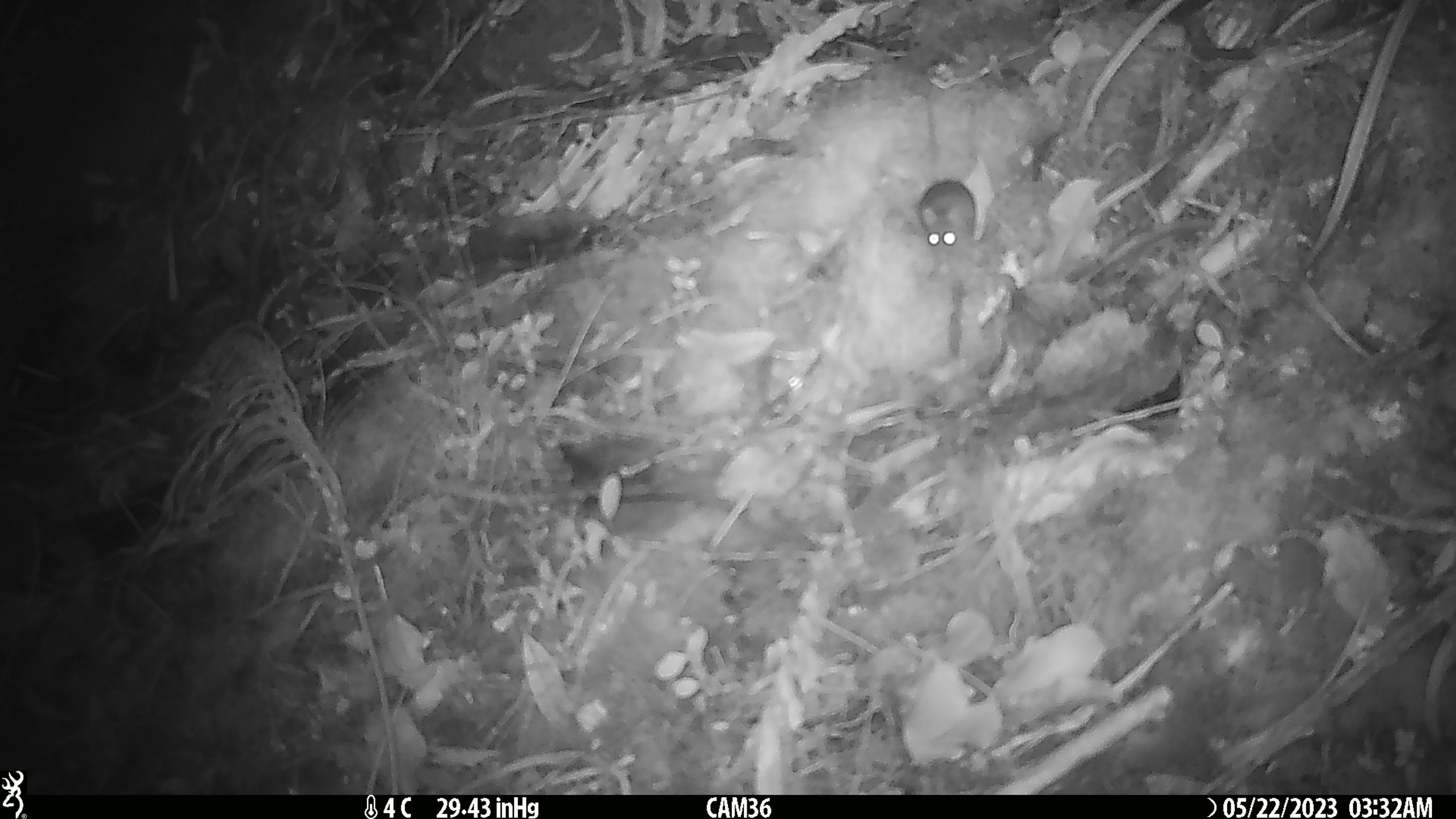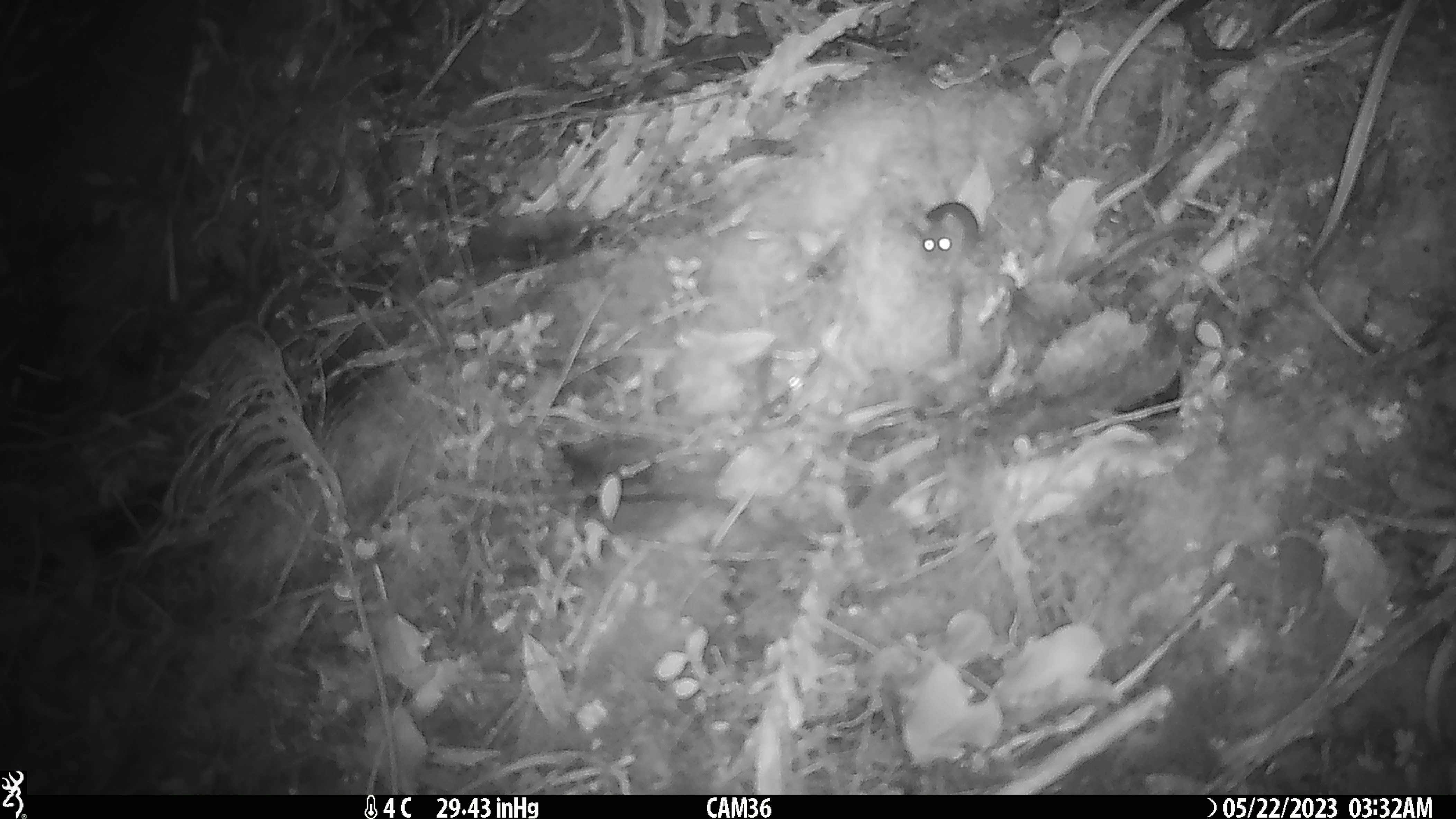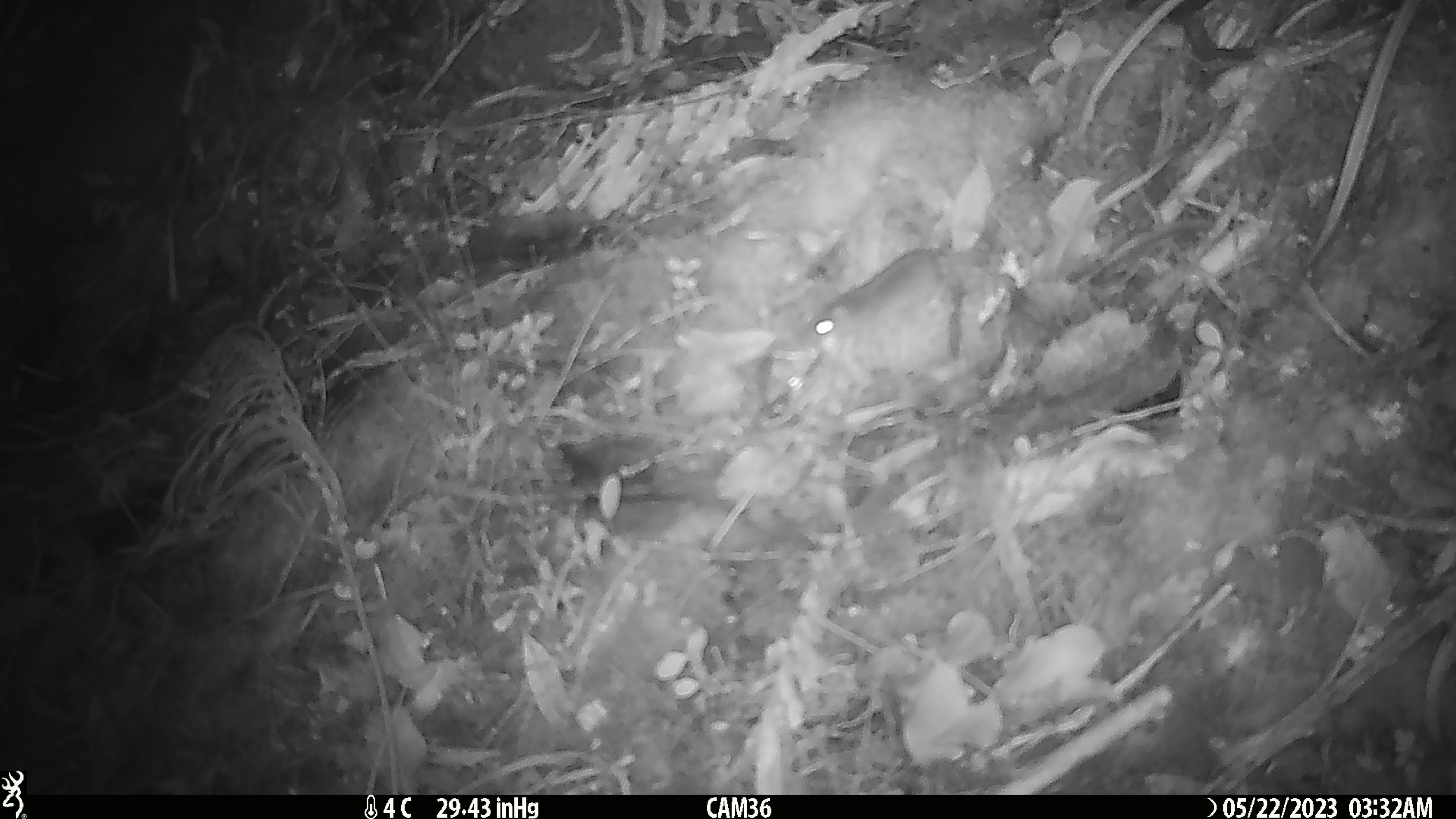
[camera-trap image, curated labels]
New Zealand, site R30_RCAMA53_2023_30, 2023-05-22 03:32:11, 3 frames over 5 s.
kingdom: Animalia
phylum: Chordata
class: Mammalia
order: Rodentia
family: Muridae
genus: Mus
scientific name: Mus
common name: mouse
Mouse (Mus).